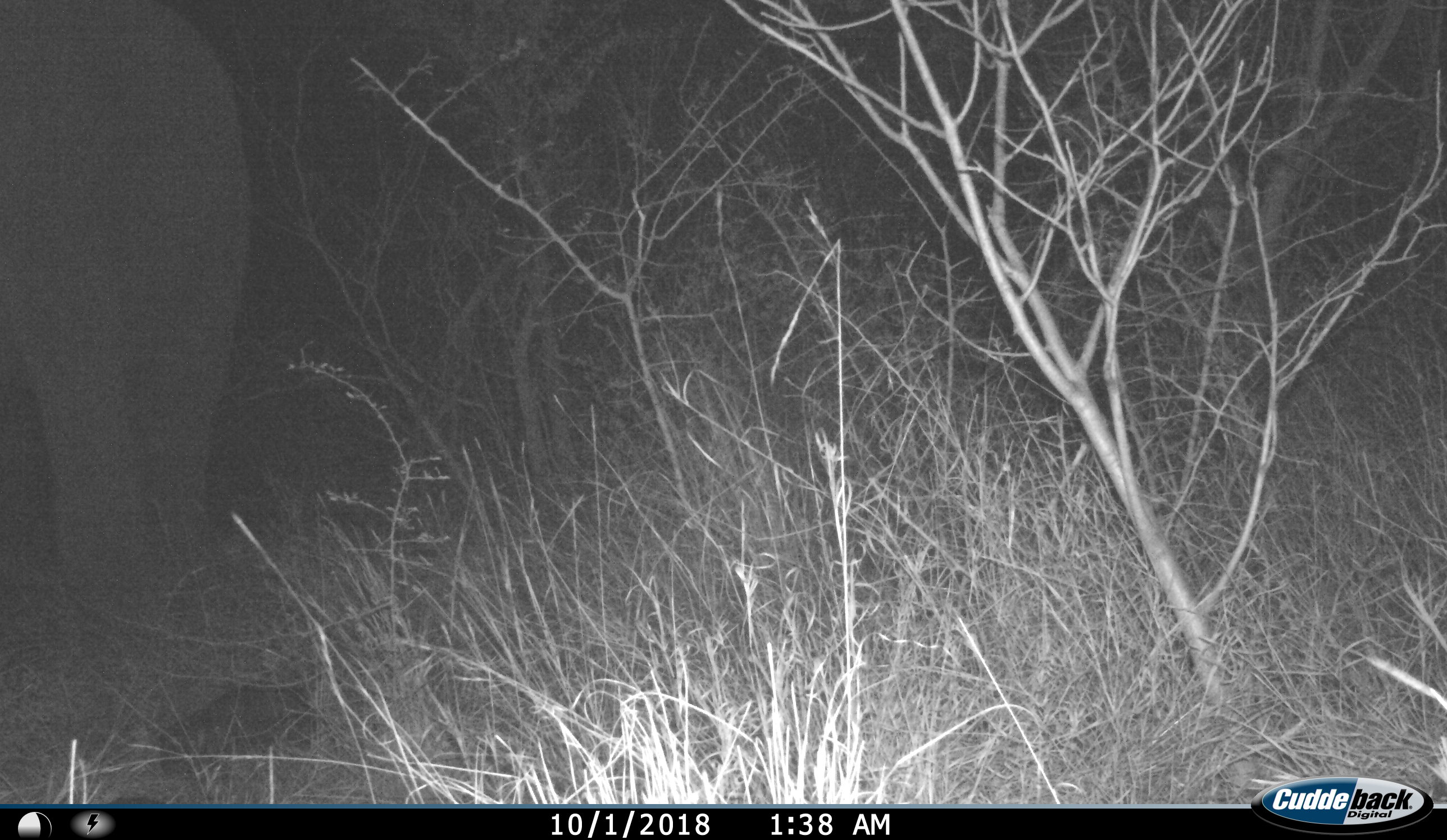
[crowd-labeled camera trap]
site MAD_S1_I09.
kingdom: Animalia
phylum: Chordata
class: Mammalia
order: Proboscidea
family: Elephantidae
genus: Loxodonta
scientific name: Loxodonta africana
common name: african bush elephant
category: elephant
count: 1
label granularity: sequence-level